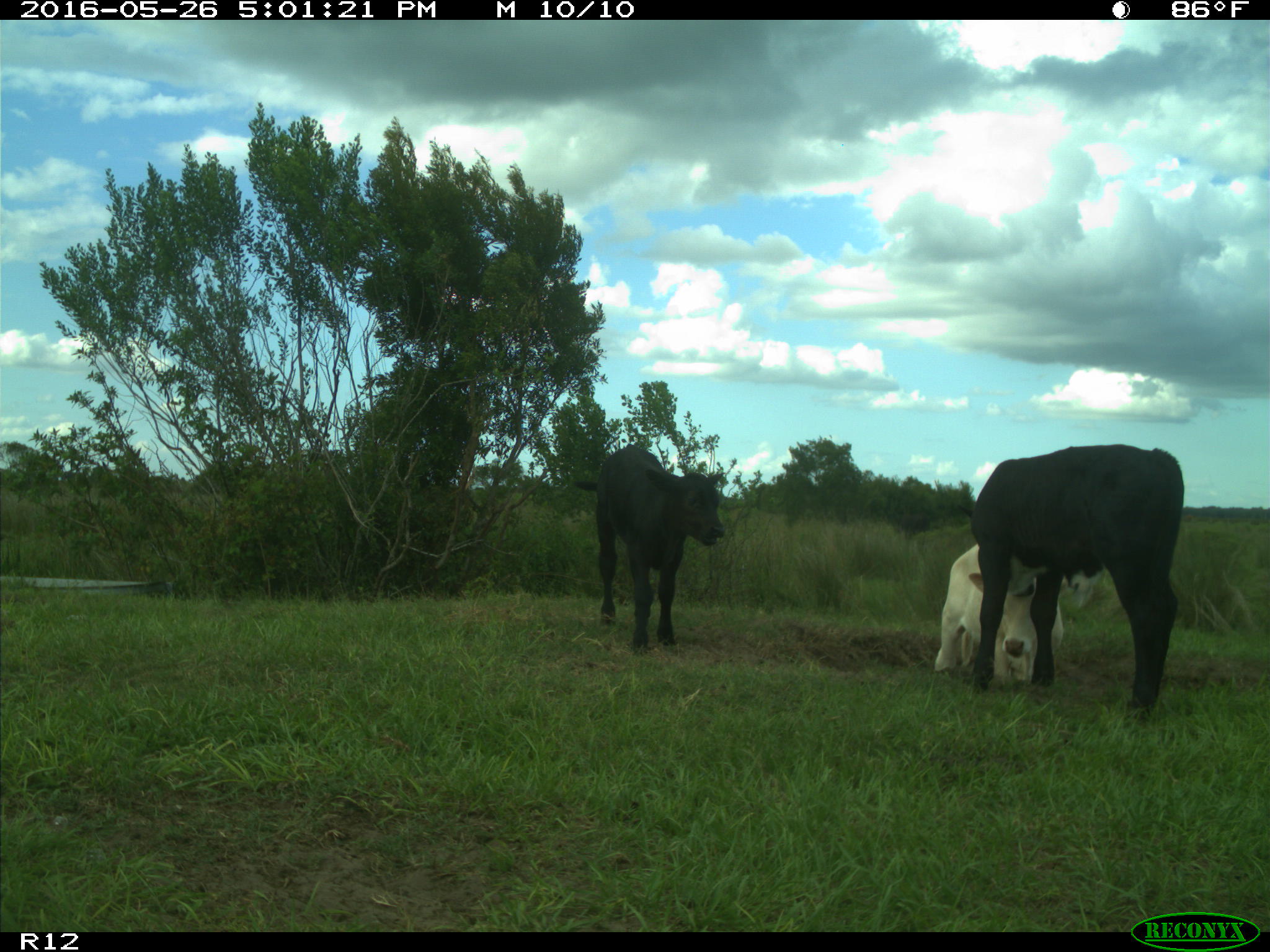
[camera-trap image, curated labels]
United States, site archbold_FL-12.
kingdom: Animalia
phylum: Chordata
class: Mammalia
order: Artiodactyla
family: Bovidae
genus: Bos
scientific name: Bos taurus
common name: domestic cow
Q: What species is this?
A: Bos taurus (domestic cow).